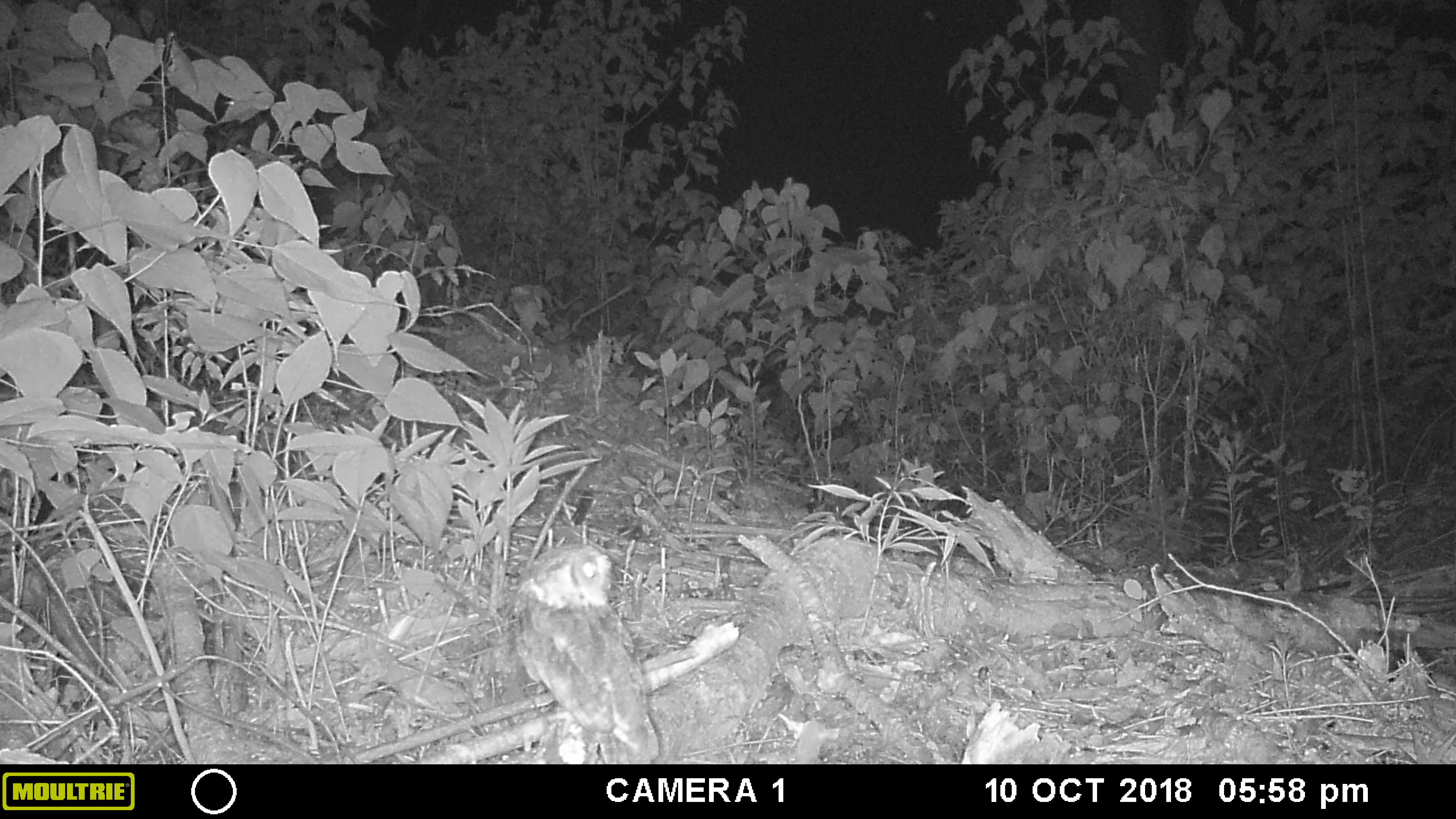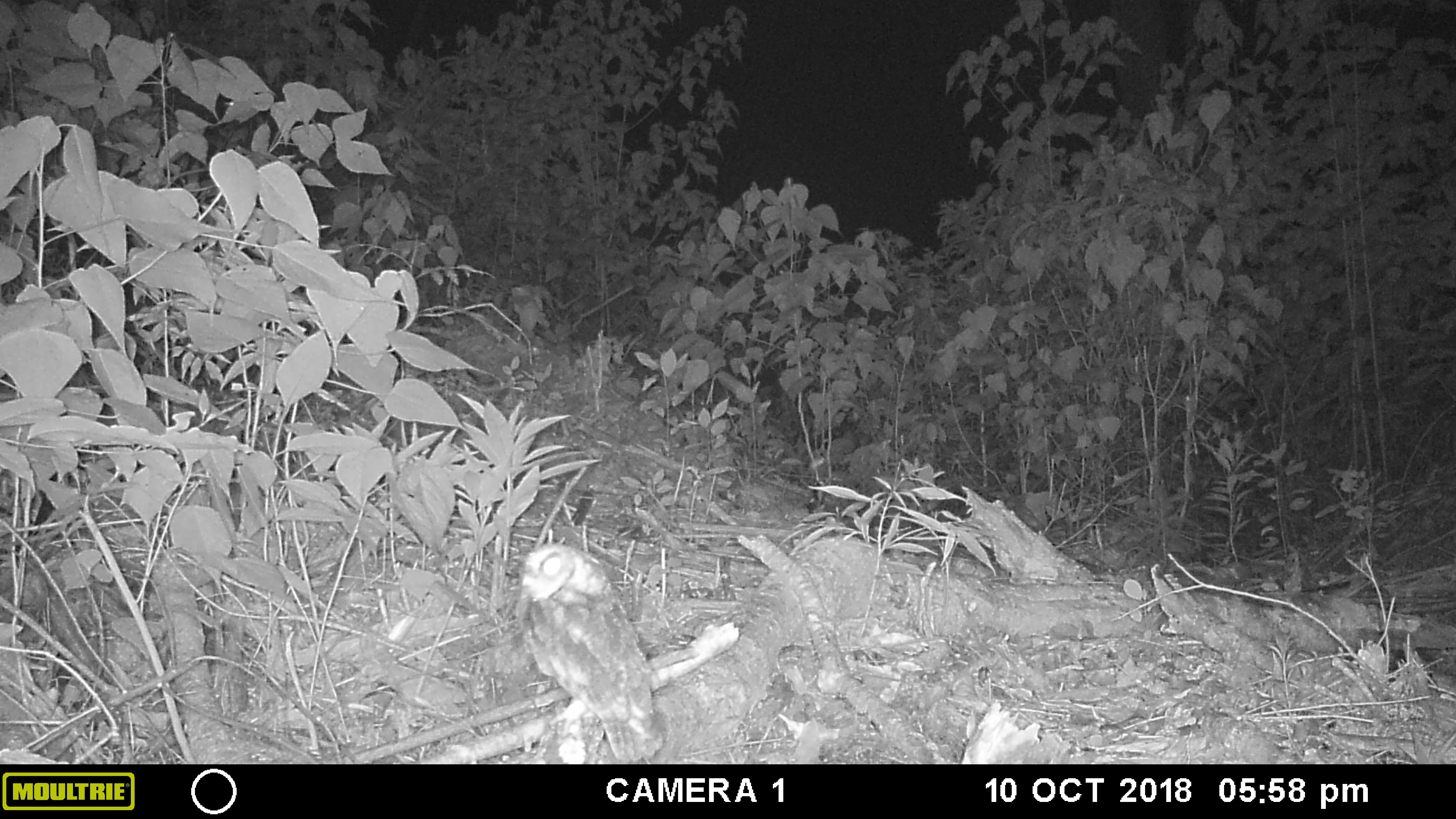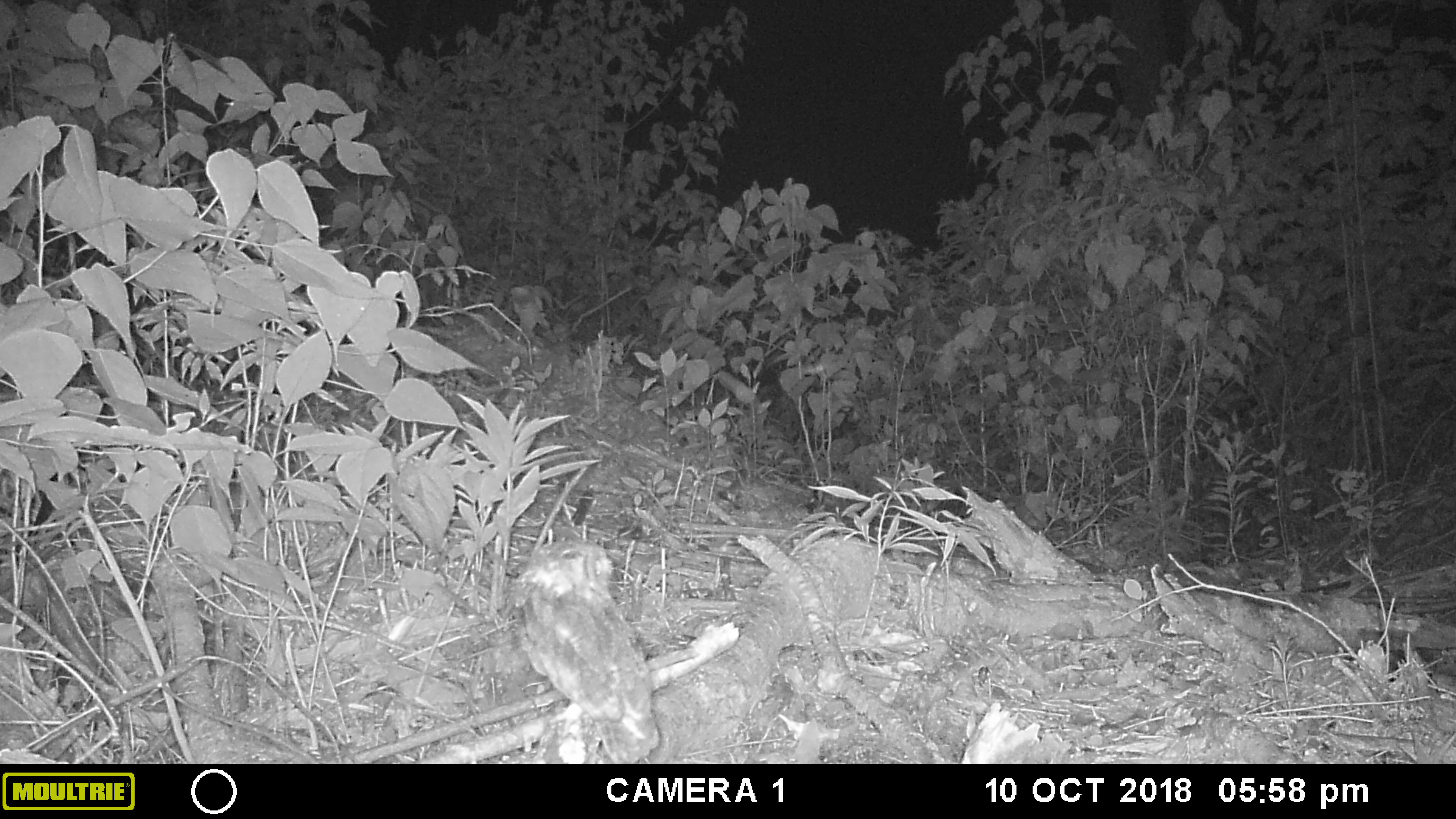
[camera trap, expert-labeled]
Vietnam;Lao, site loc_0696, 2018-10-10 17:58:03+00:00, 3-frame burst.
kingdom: Animalia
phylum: Chordata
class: Aves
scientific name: Aves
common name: bird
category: unidentified bird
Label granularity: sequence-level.